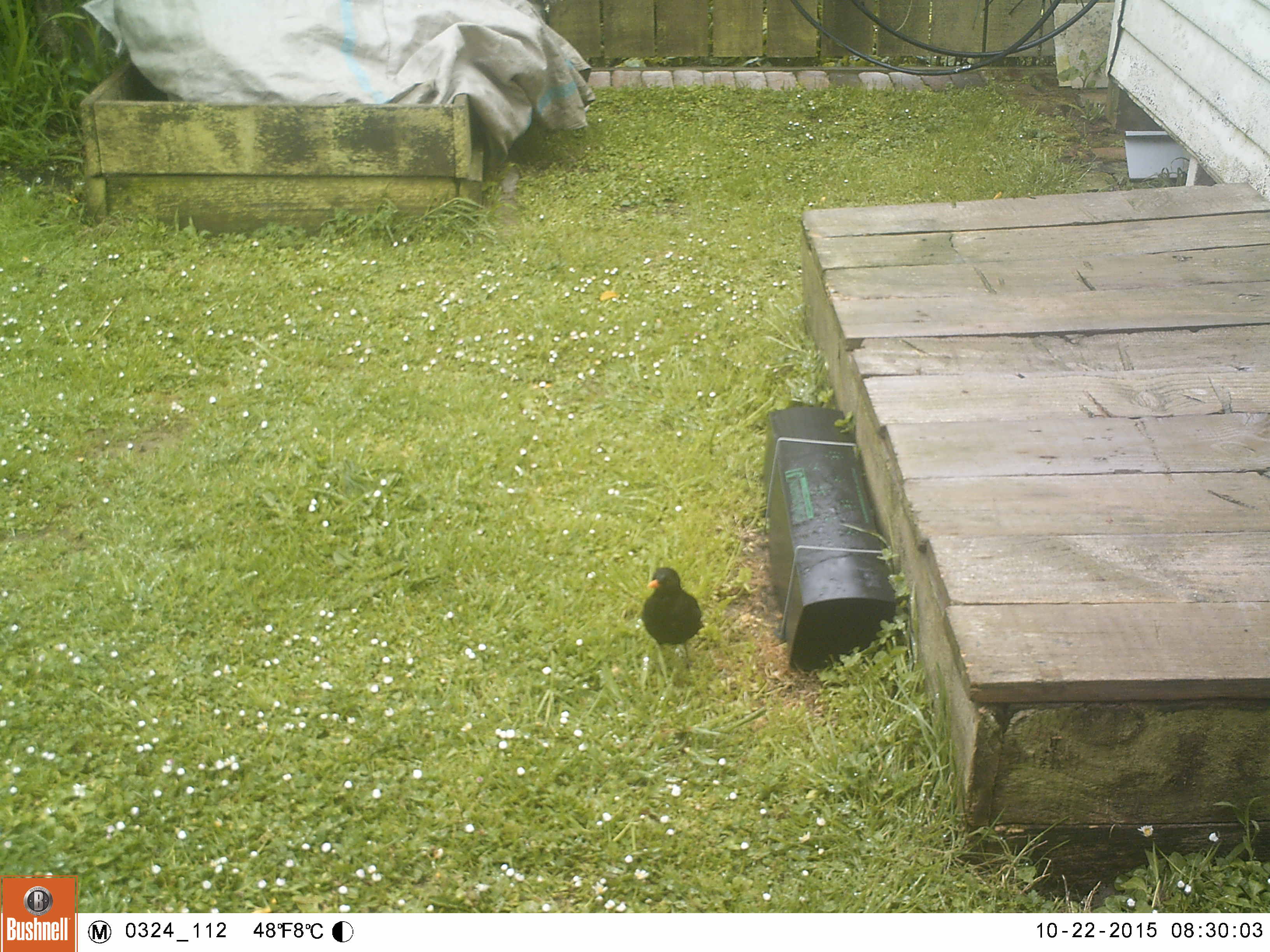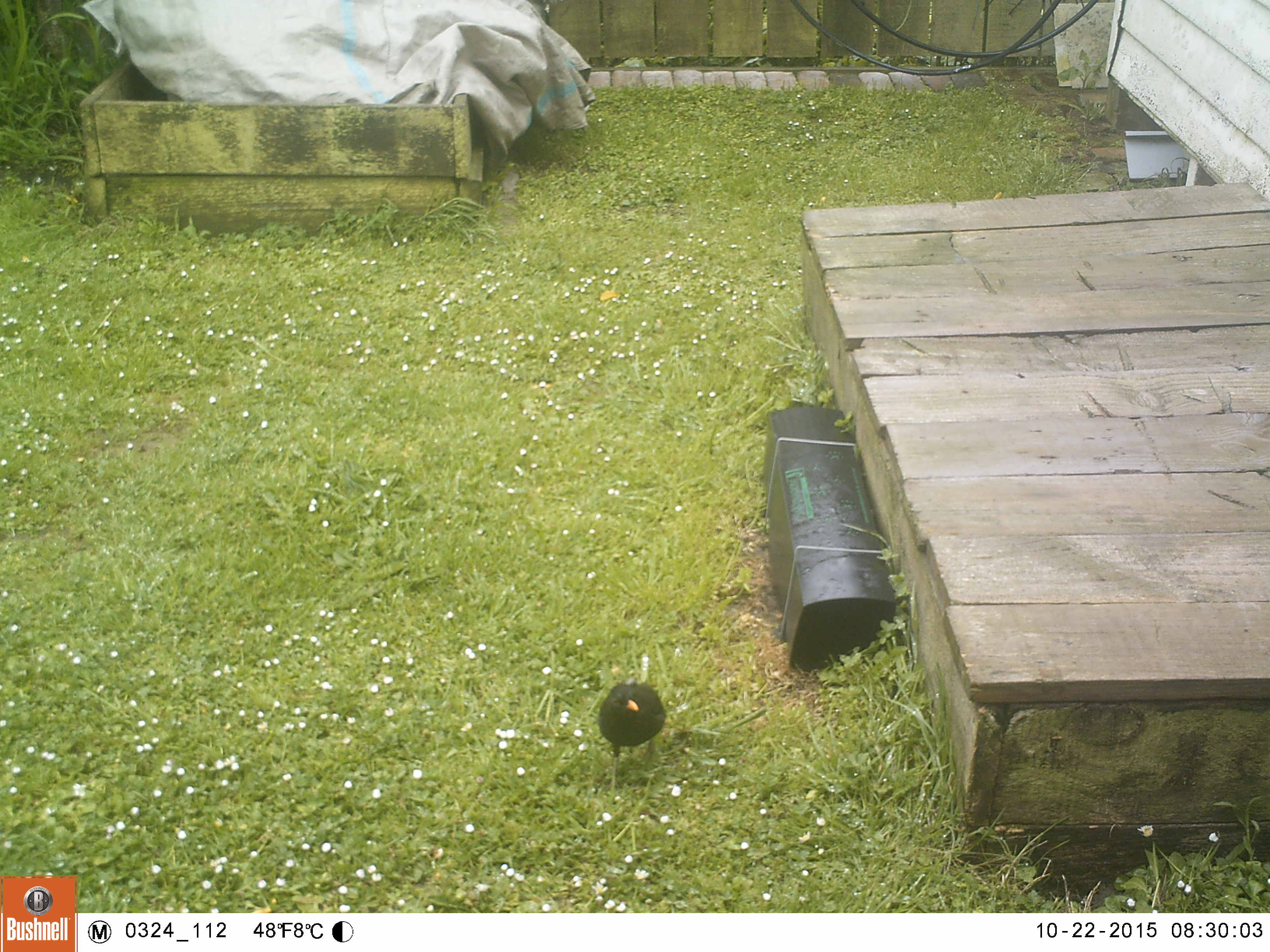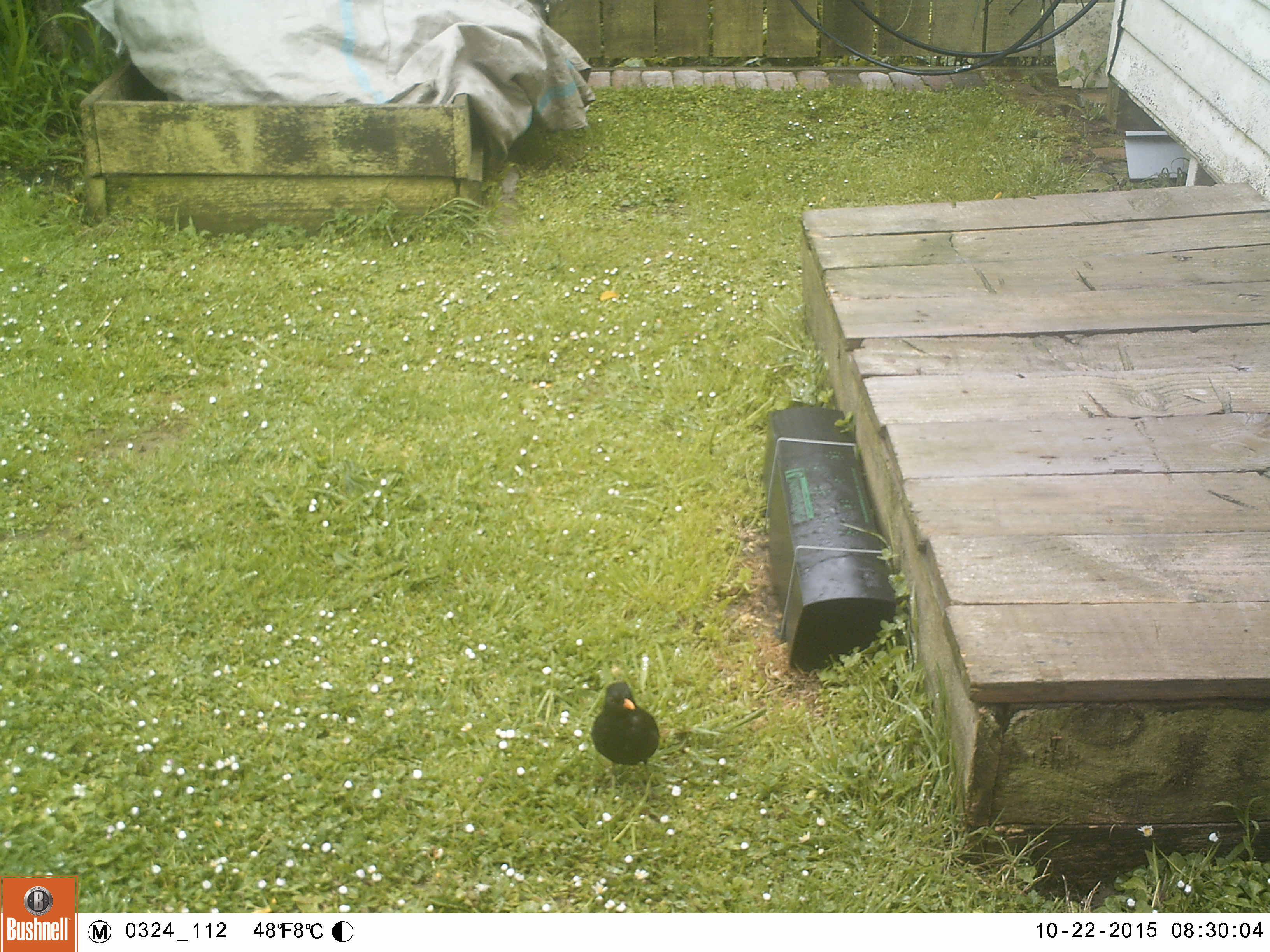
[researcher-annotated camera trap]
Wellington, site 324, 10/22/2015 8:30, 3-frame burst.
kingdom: Animalia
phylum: Chordata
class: Aves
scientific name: Aves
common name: bird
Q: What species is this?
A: Bird (Aves).